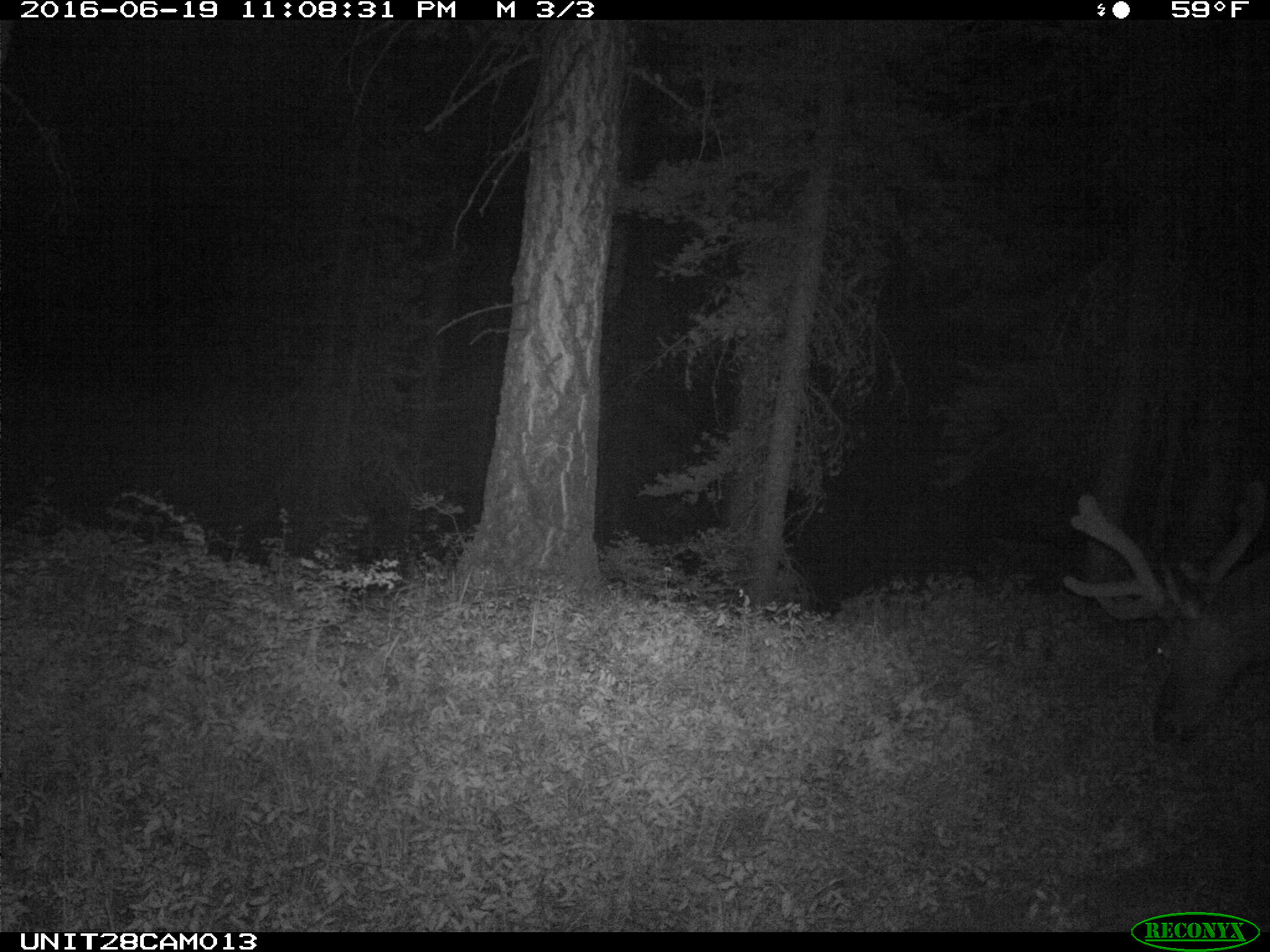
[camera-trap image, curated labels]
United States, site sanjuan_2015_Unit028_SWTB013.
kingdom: Animalia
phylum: Chordata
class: Mammalia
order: Artiodactyla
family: Cervidae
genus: Cervus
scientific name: Cervus elaphus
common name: red deer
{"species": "Cervus elaphus (red deer)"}